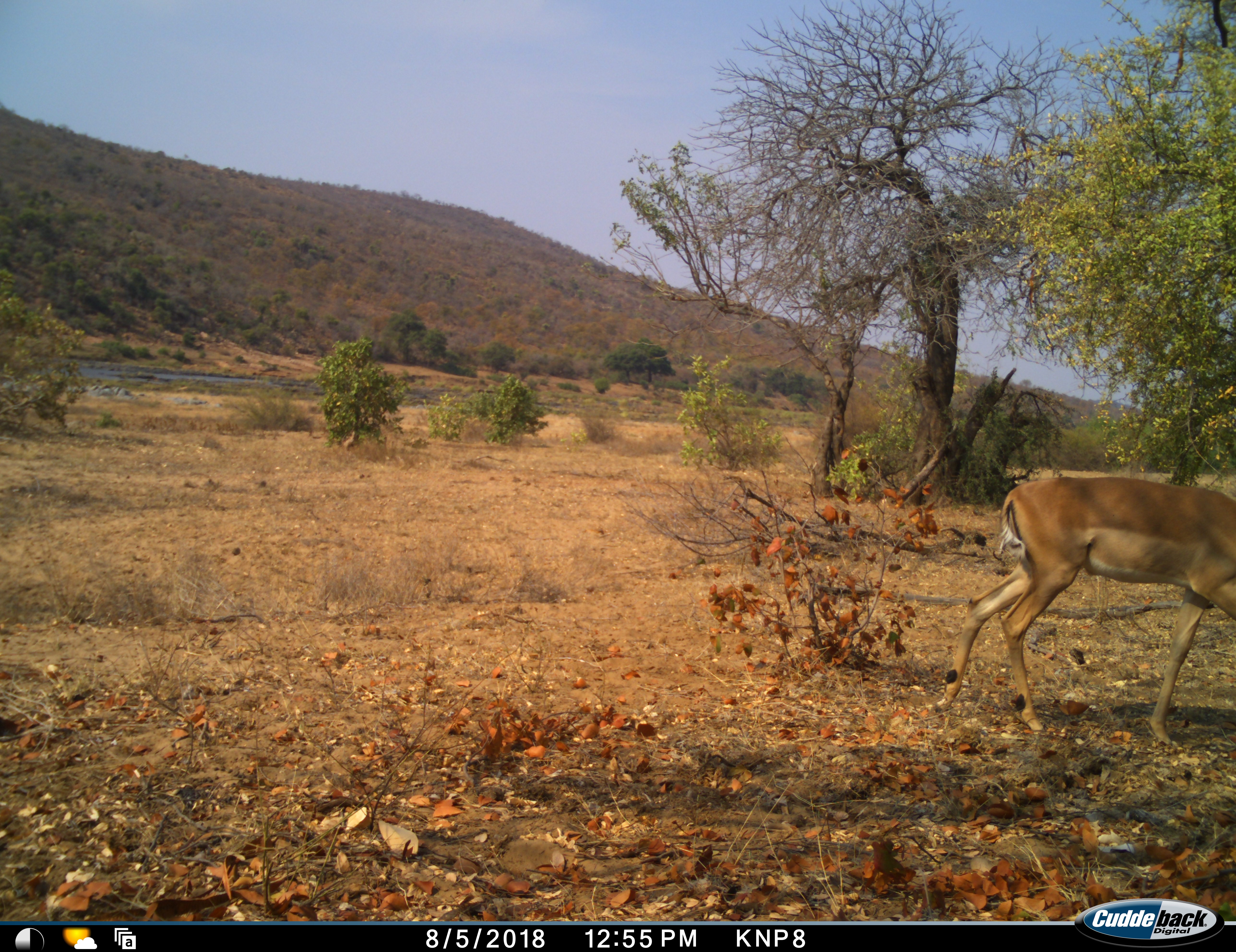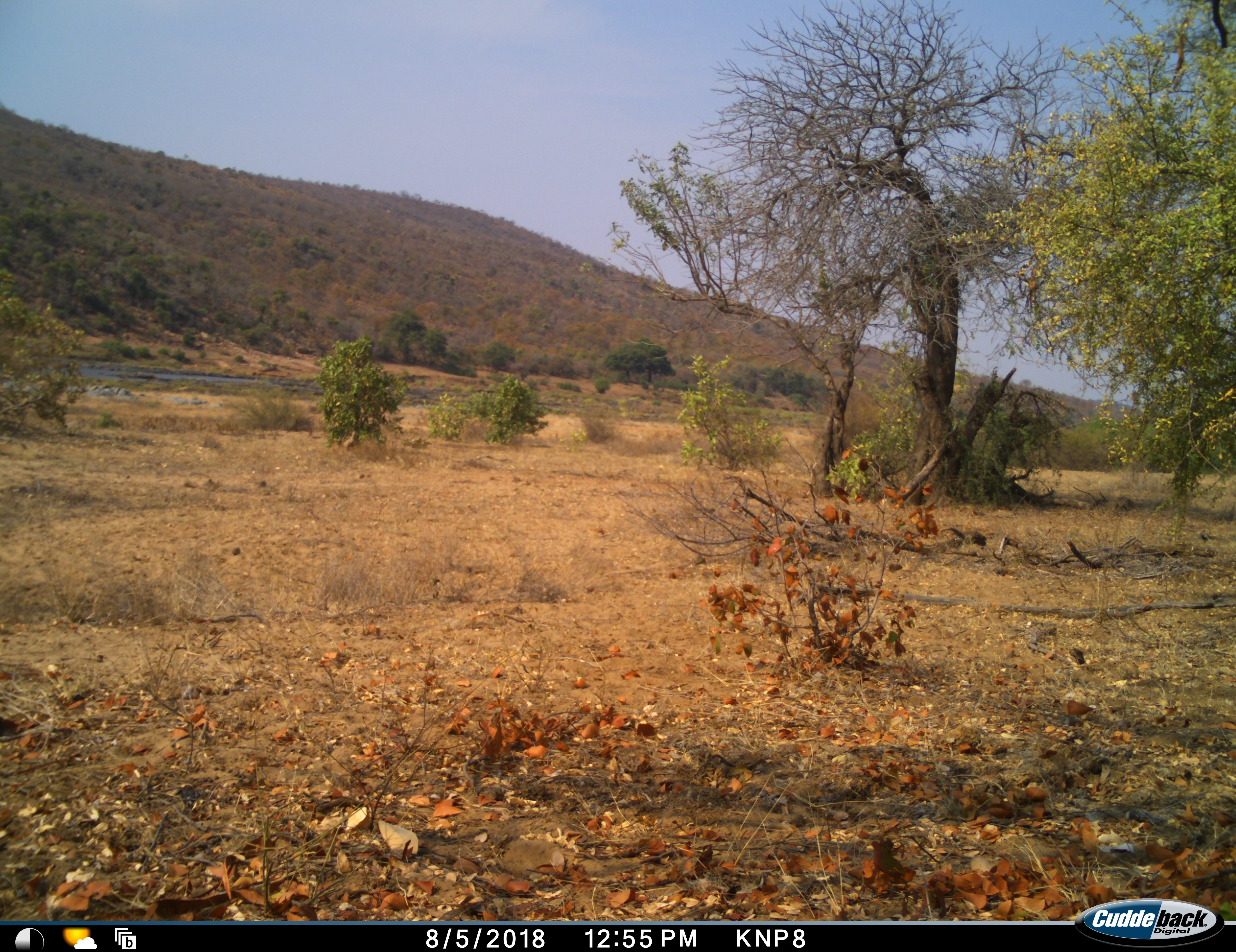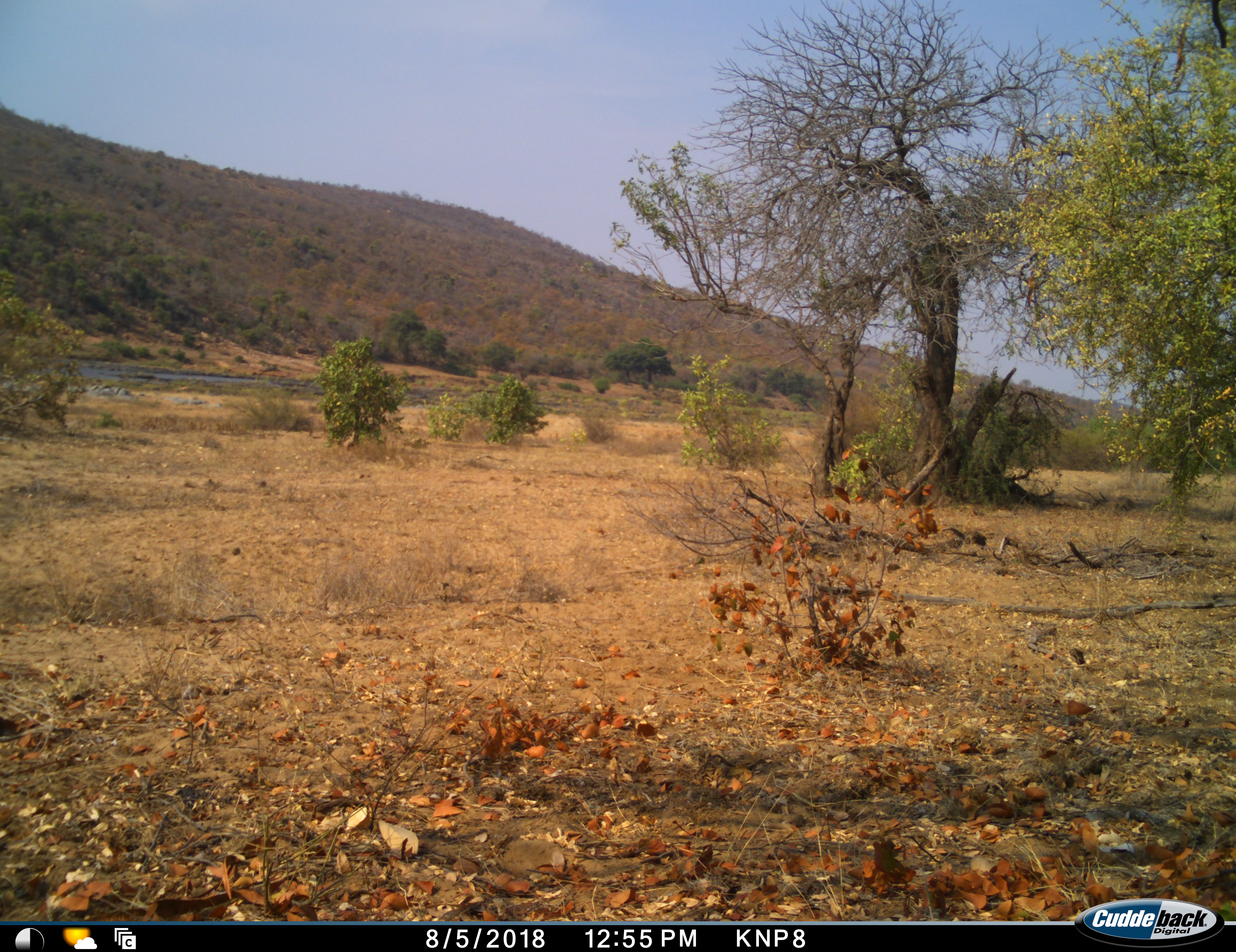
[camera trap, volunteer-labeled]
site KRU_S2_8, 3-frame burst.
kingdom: Animalia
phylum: Chordata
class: Mammalia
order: Artiodactyla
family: Bovidae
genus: Aepyceros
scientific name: Aepyceros melampus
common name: impala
Impala (Aepyceros melampus), count 1. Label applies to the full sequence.